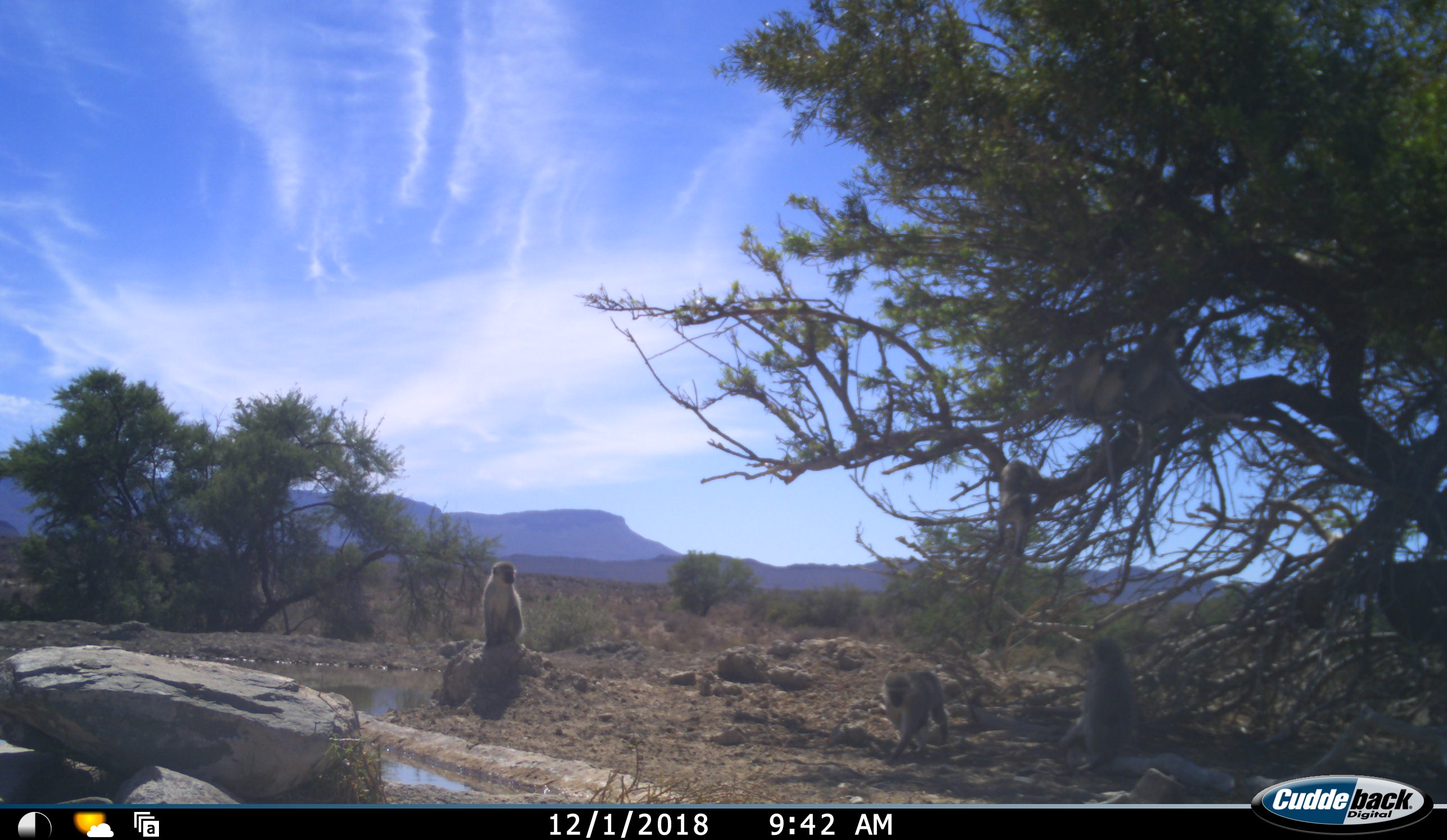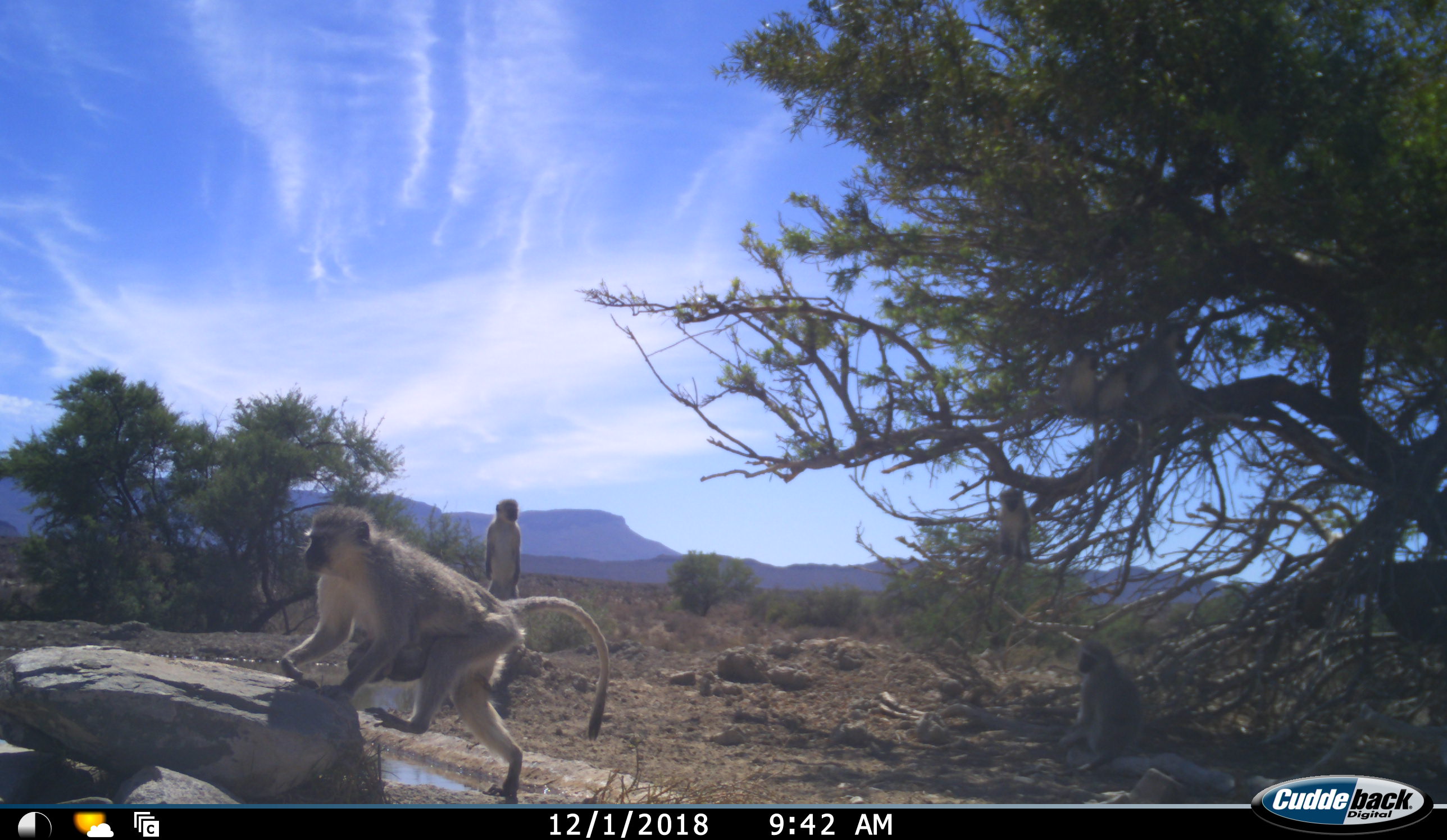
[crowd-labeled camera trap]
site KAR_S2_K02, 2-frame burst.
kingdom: Animalia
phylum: Chordata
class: Mammalia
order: Primates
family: Cercopithecidae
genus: Chlorocebus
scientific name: Chlorocebus pygerythrus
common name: vervet monkey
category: monkeyvervet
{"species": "monkeyvervet (vervet monkey) (Chlorocebus pygerythrus)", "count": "7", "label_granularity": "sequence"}